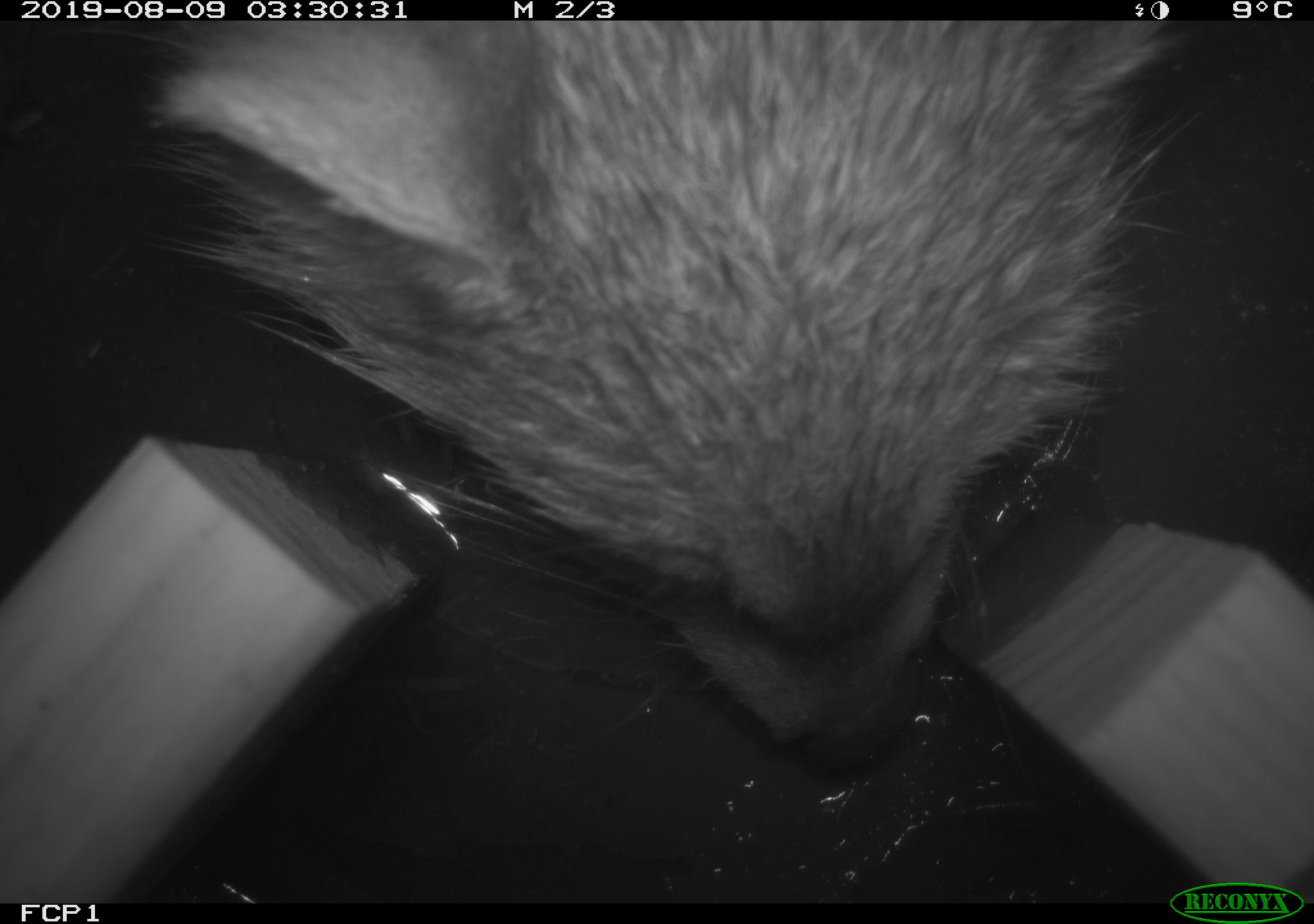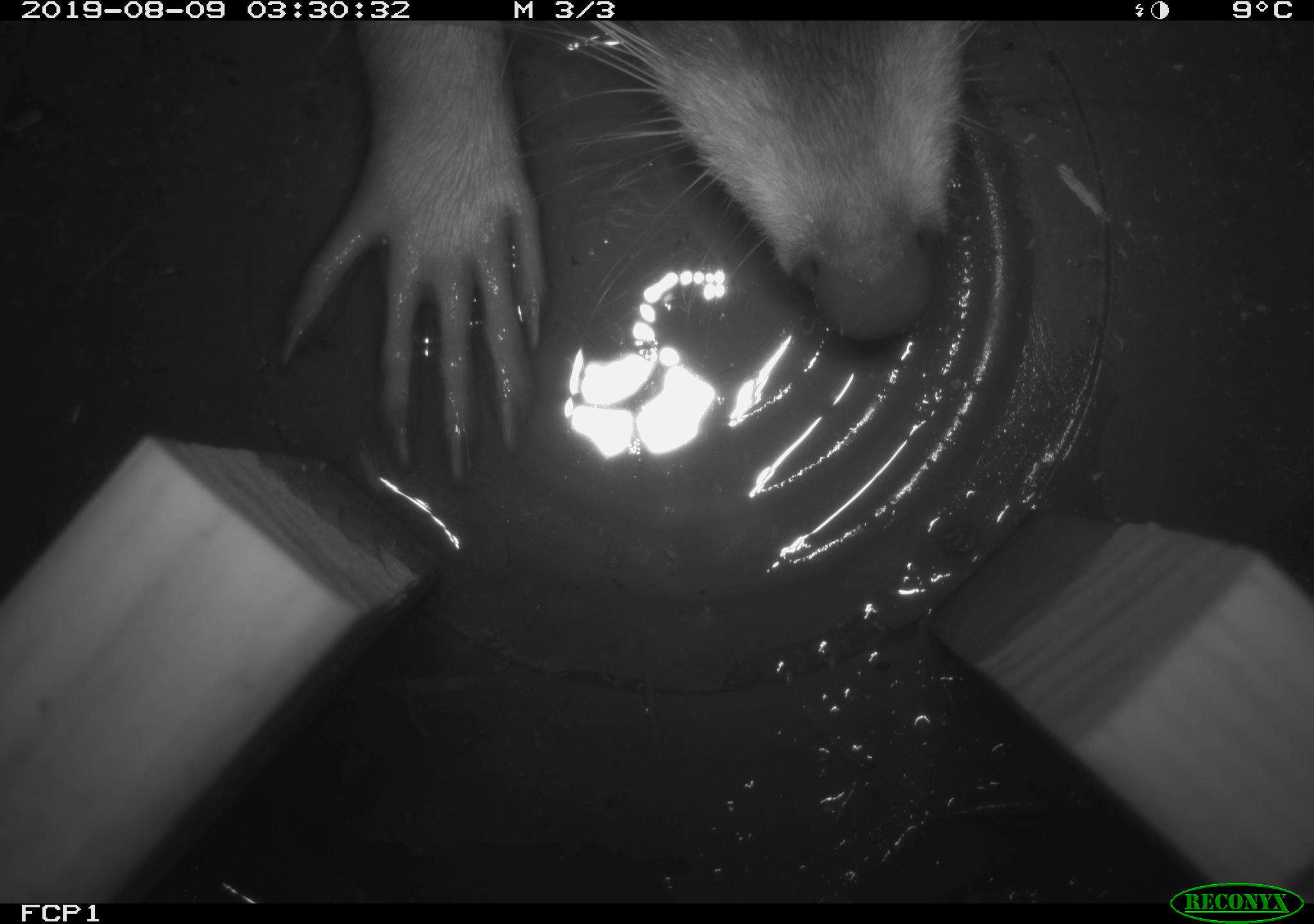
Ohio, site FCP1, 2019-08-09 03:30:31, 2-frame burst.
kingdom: Animalia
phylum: Chordata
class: Mammalia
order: Carnivora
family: Procyonidae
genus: Procyon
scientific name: Procyon lotor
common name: common raccoon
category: raccoon